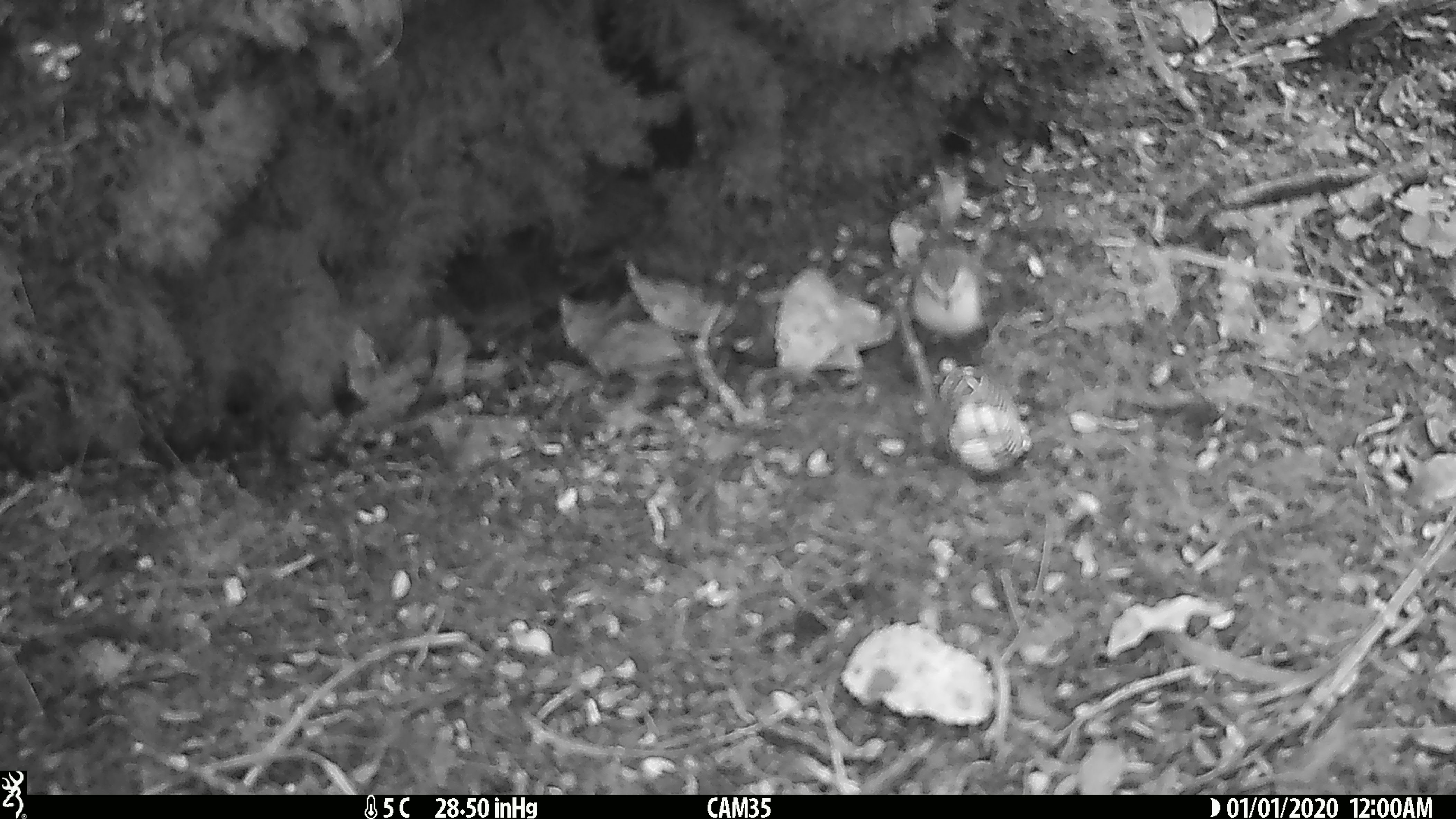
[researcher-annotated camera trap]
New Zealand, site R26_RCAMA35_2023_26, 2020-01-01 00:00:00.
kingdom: Animalia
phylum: Chordata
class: Aves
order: Passeriformes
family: Acanthisittidae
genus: Acanthisitta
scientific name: Acanthisitta chloris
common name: rifleman